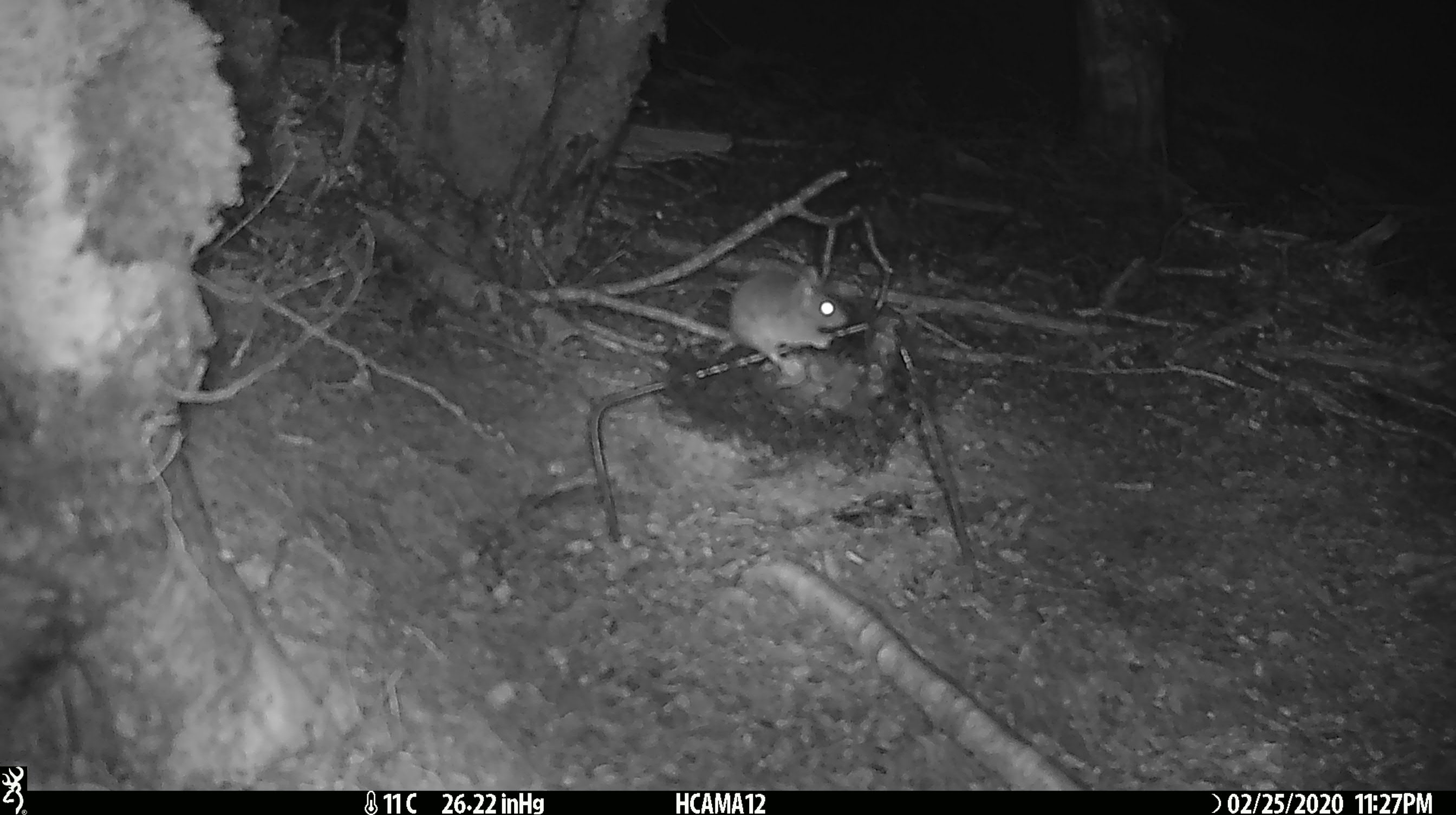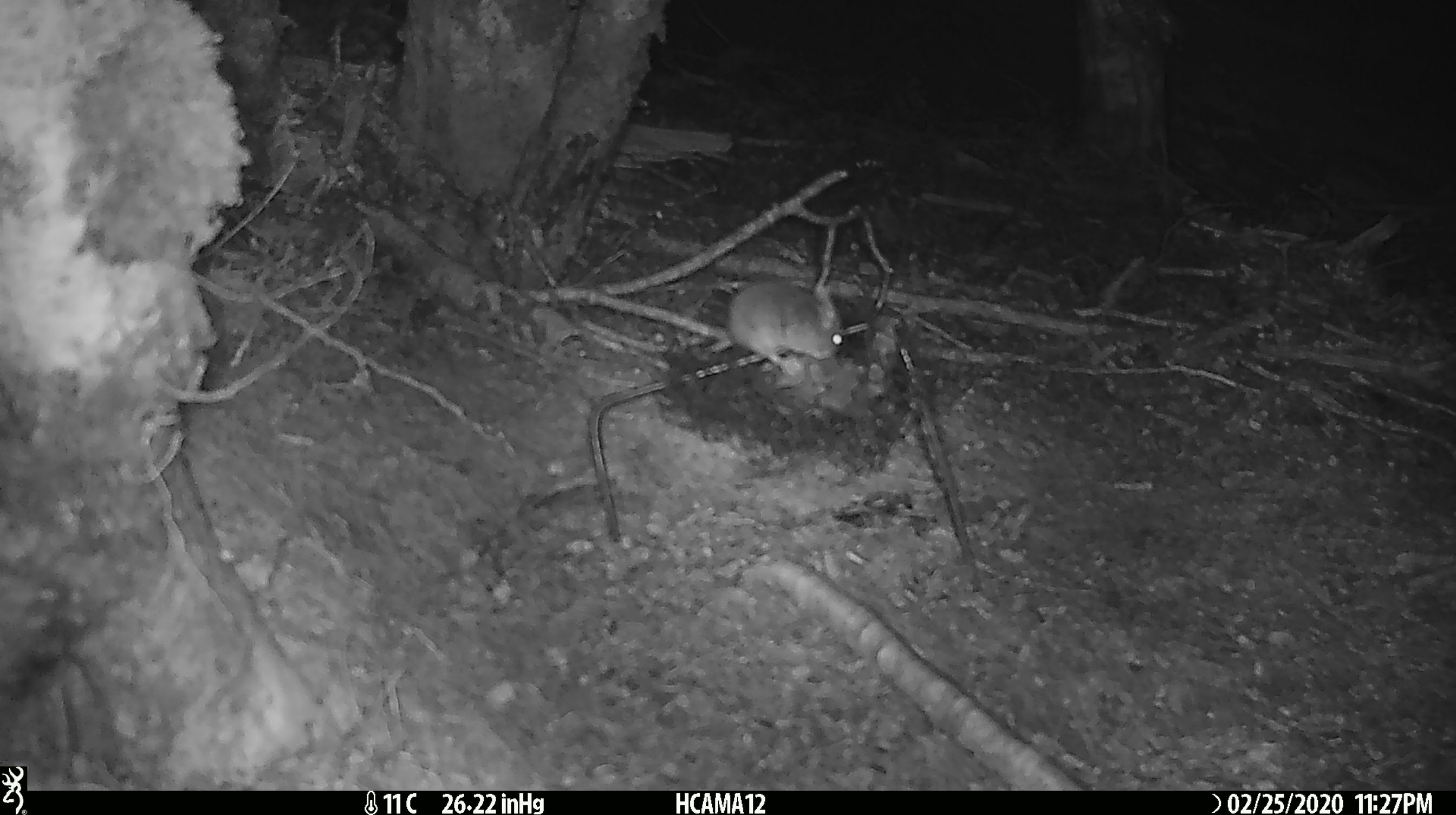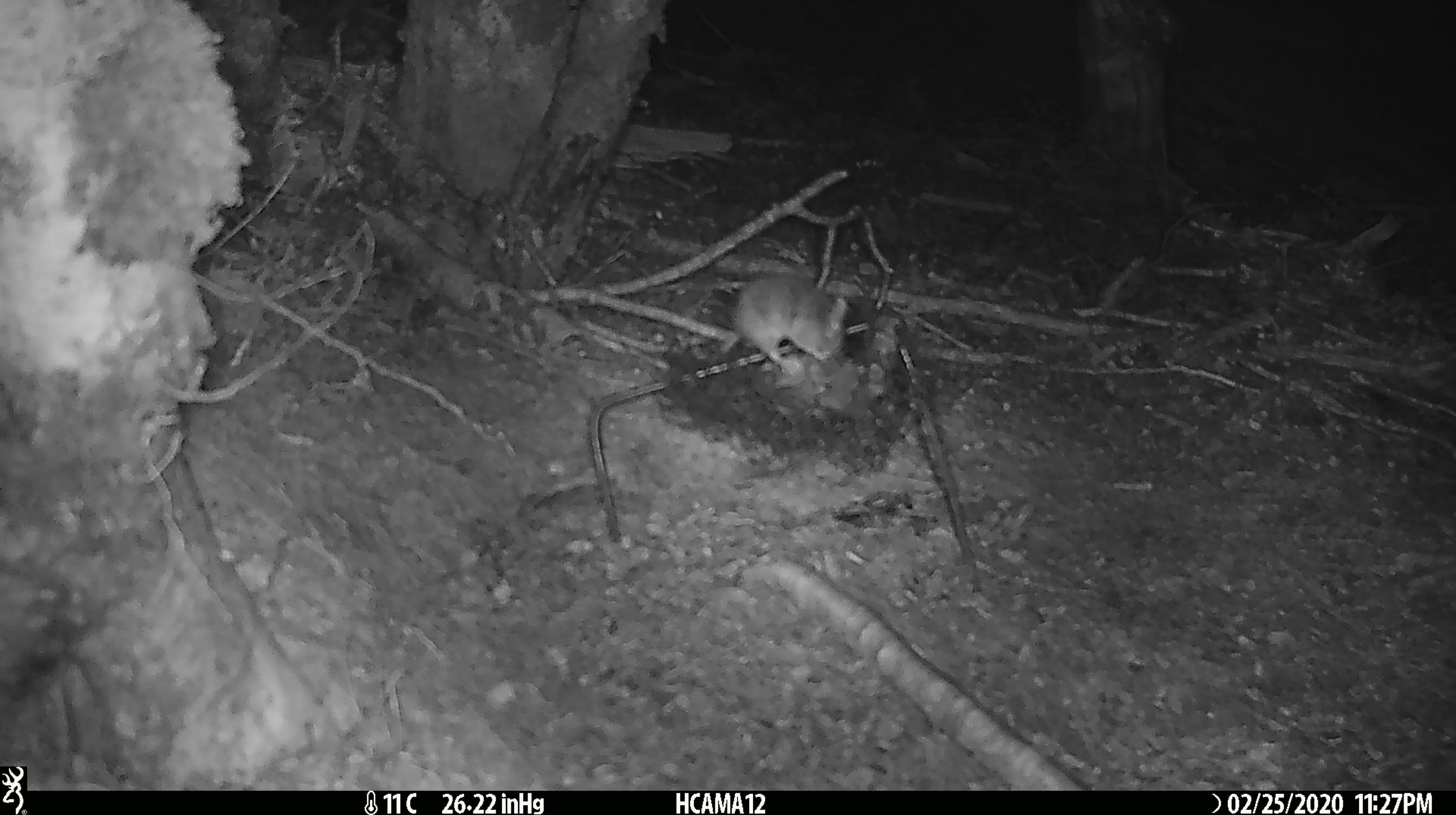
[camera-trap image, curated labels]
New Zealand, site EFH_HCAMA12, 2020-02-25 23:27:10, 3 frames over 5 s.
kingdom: Animalia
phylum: Chordata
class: Mammalia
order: Rodentia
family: Muridae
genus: Mus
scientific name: Mus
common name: mouse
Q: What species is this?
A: Mouse (Mus).